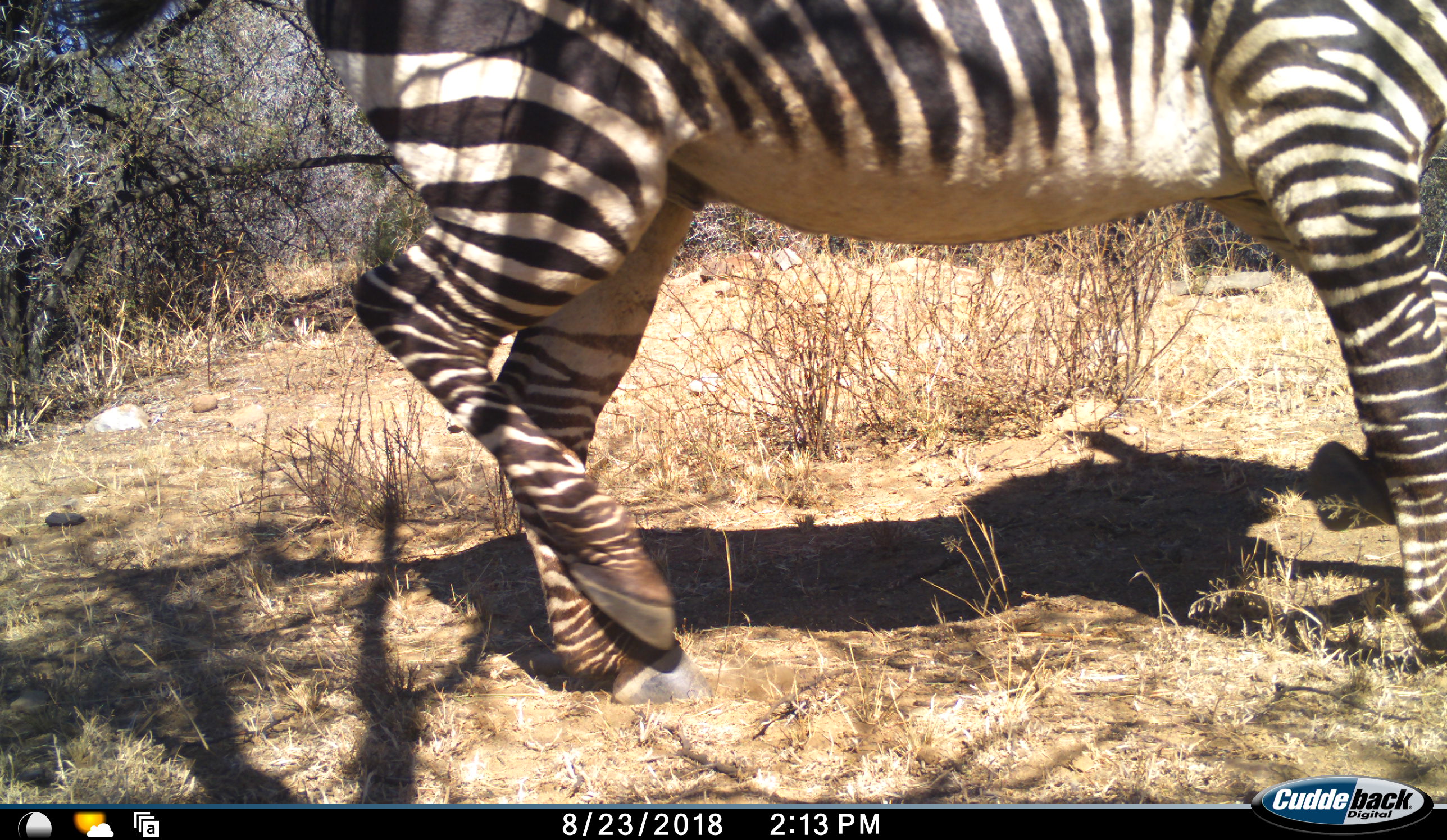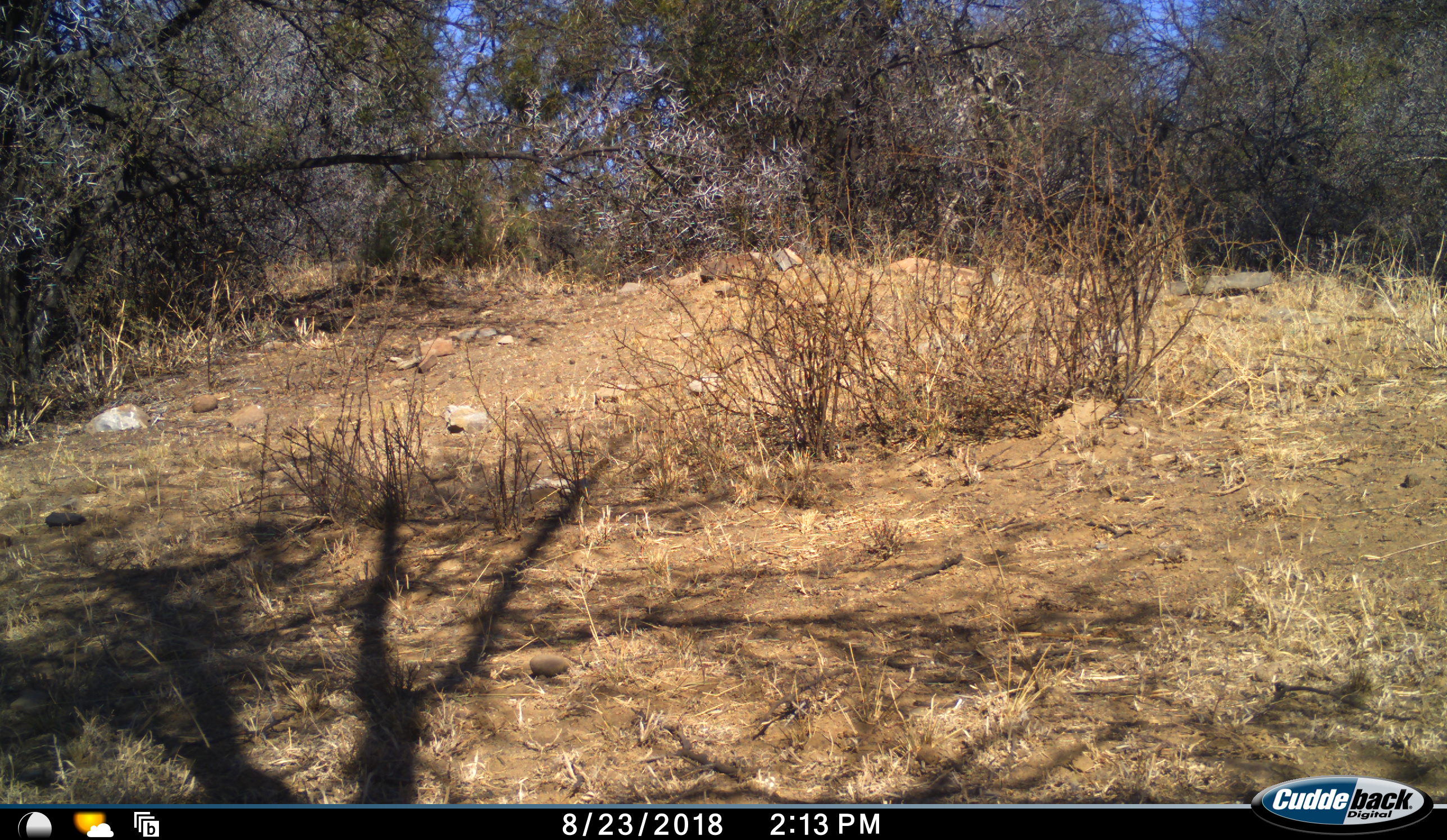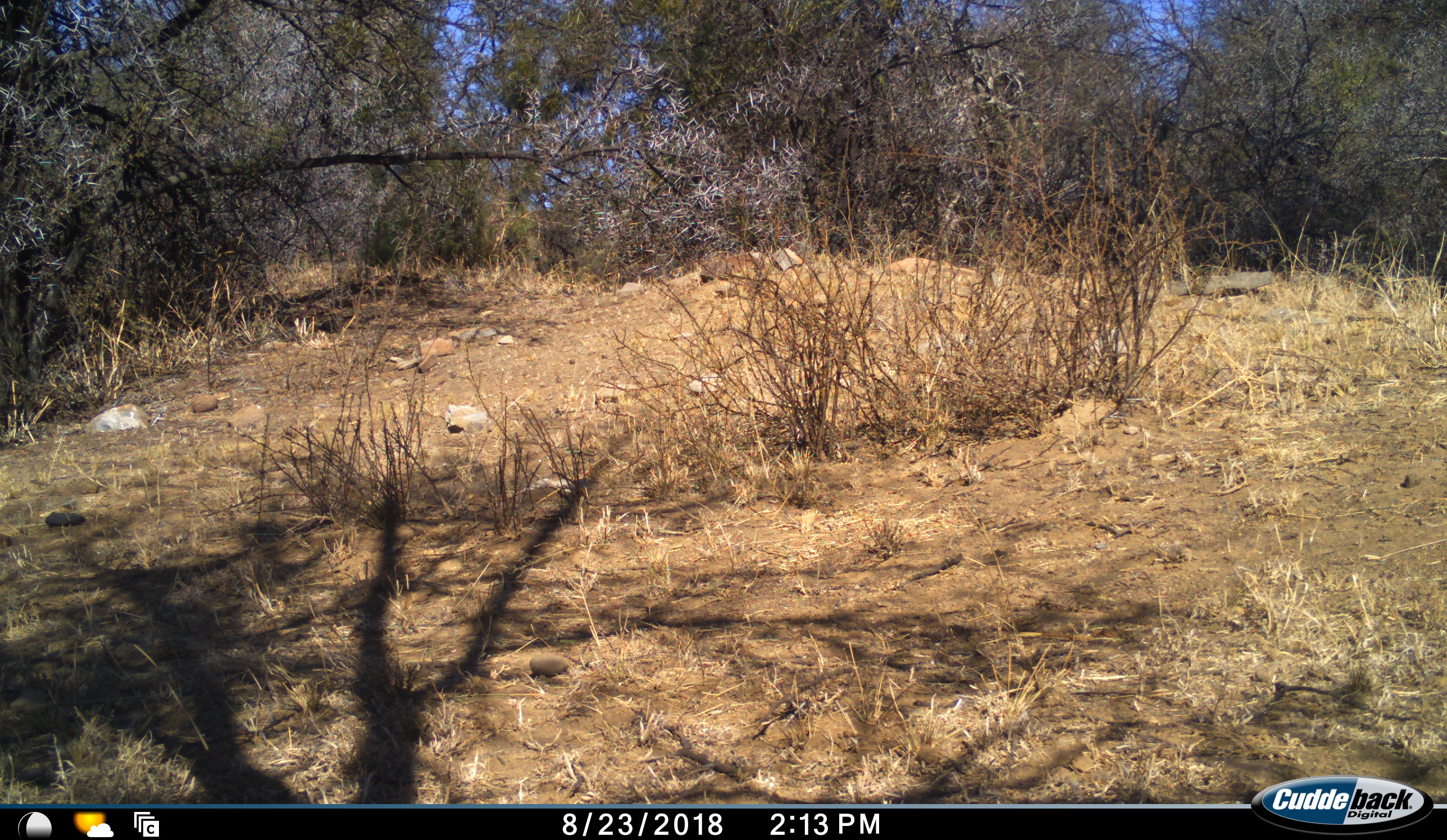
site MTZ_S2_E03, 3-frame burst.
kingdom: Animalia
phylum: Chordata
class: Mammalia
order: Perissodactyla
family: Equidae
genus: Equus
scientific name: Equus zebra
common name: mountain zebra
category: zebramountain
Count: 1.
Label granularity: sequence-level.